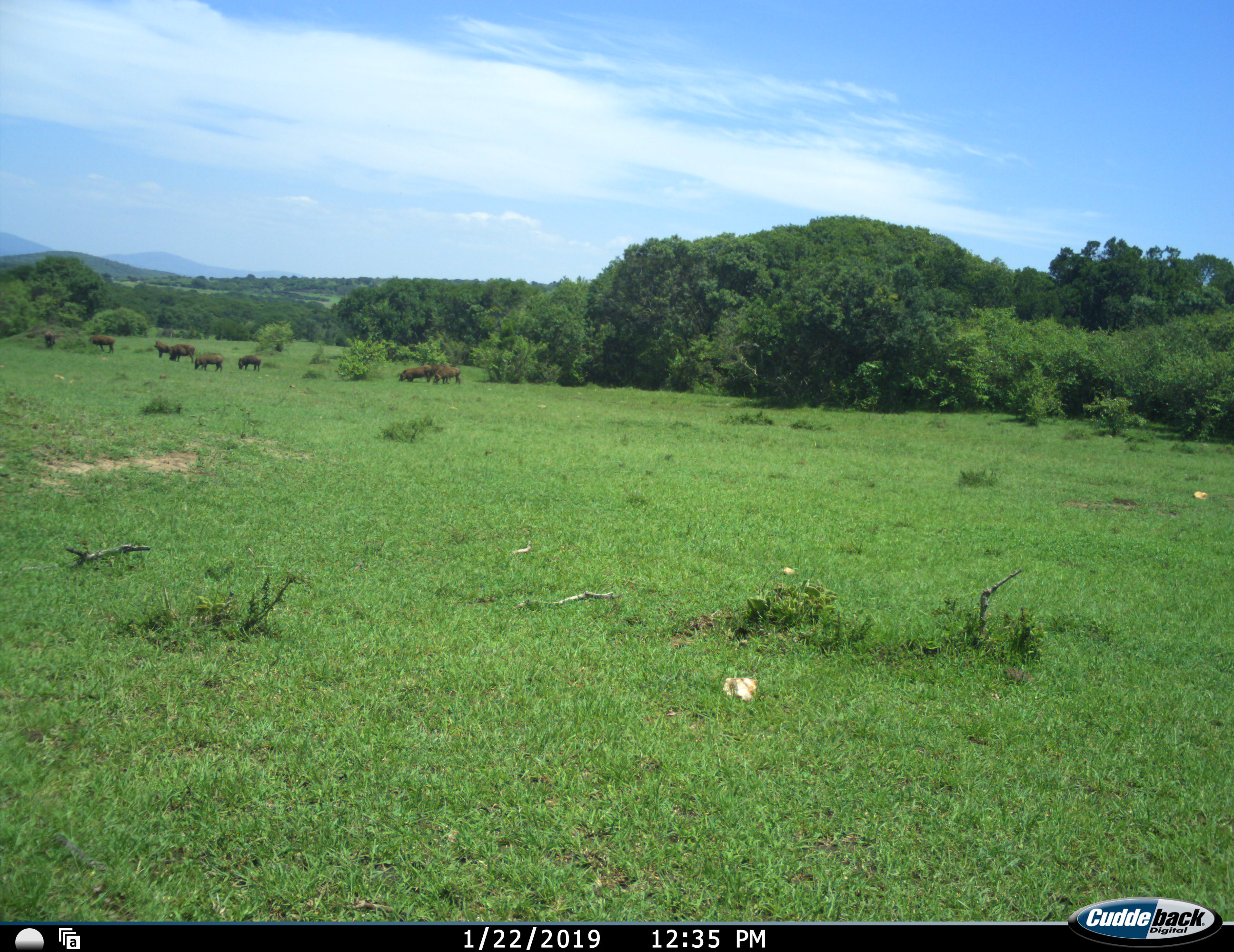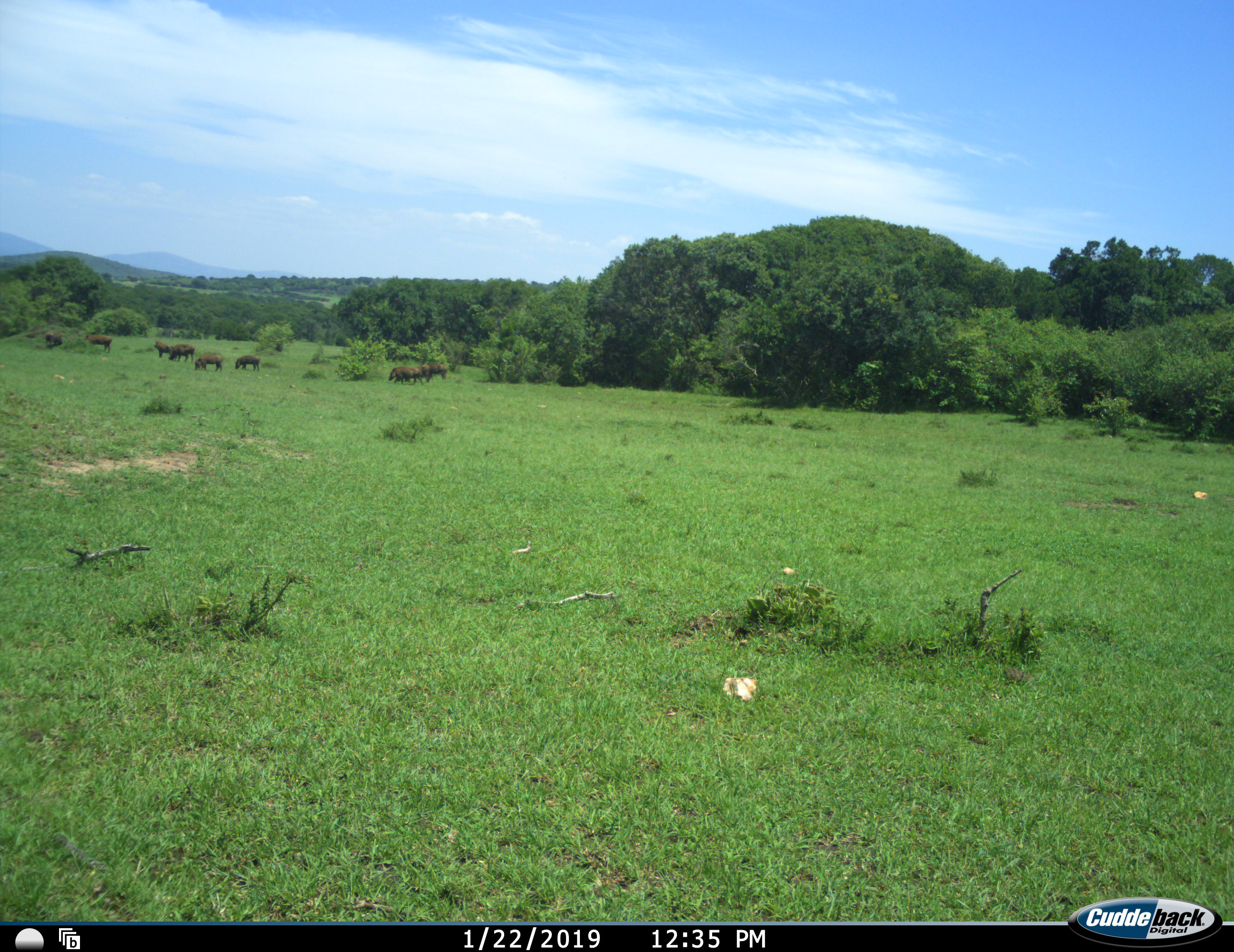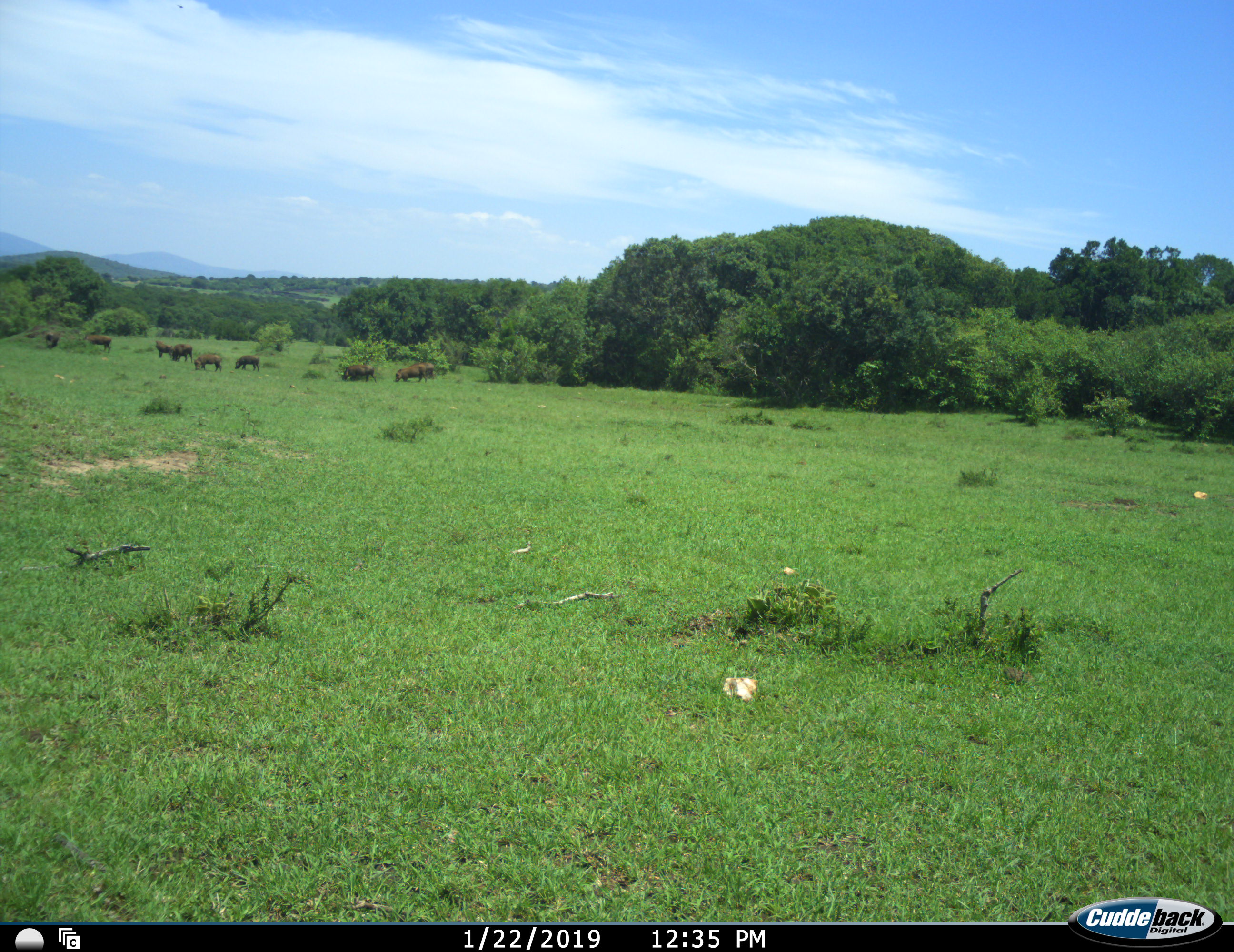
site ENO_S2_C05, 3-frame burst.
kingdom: Animalia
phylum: Chordata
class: Mammalia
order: Artiodactyla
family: Suidae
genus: Phacochoerus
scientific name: Phacochoerus africanus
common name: warthog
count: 9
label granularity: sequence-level